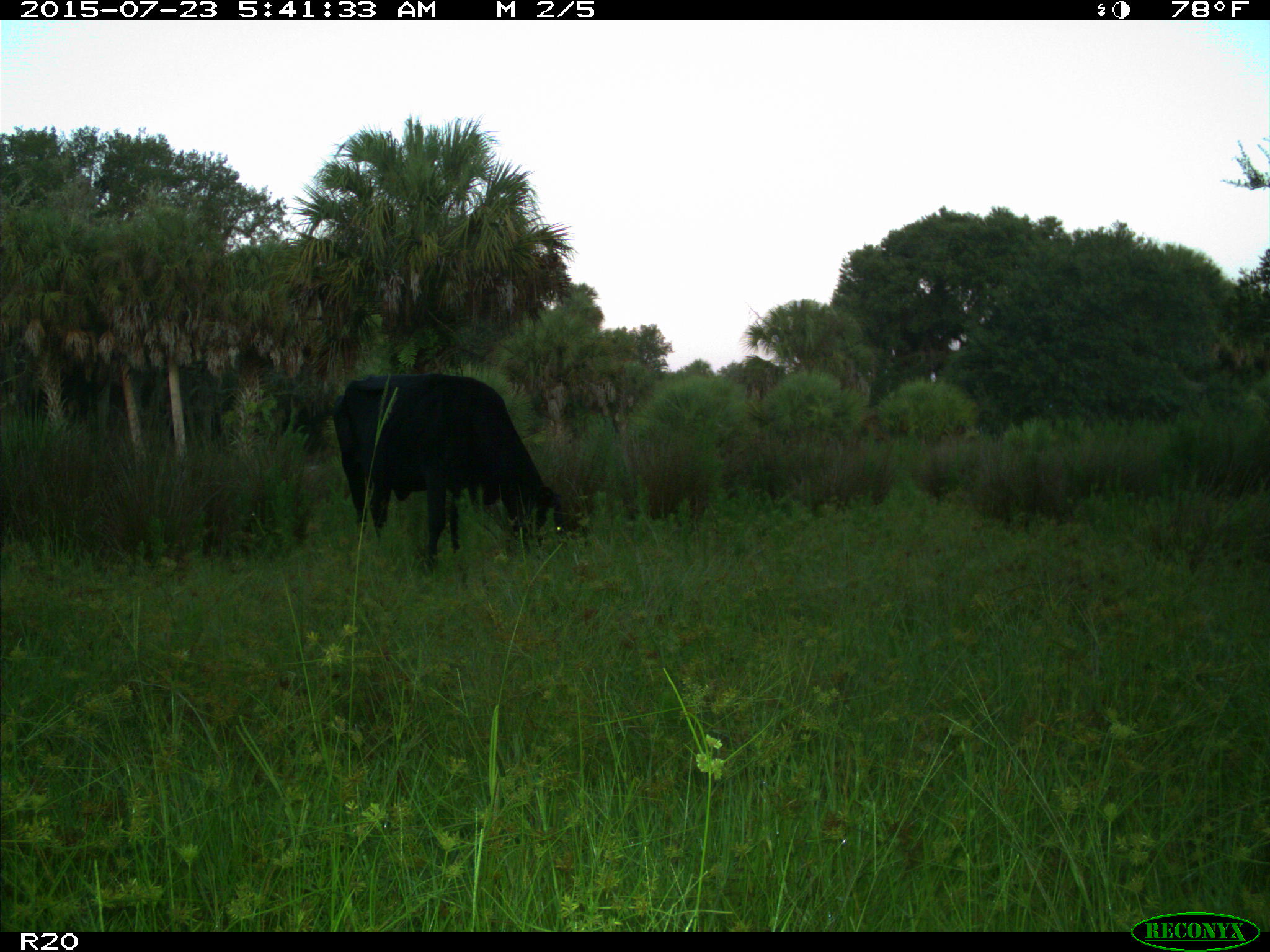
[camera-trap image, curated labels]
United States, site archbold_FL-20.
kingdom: Animalia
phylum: Chordata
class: Mammalia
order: Artiodactyla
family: Bovidae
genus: Bos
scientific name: Bos taurus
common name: domestic cow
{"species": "Bos taurus (domestic cow)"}